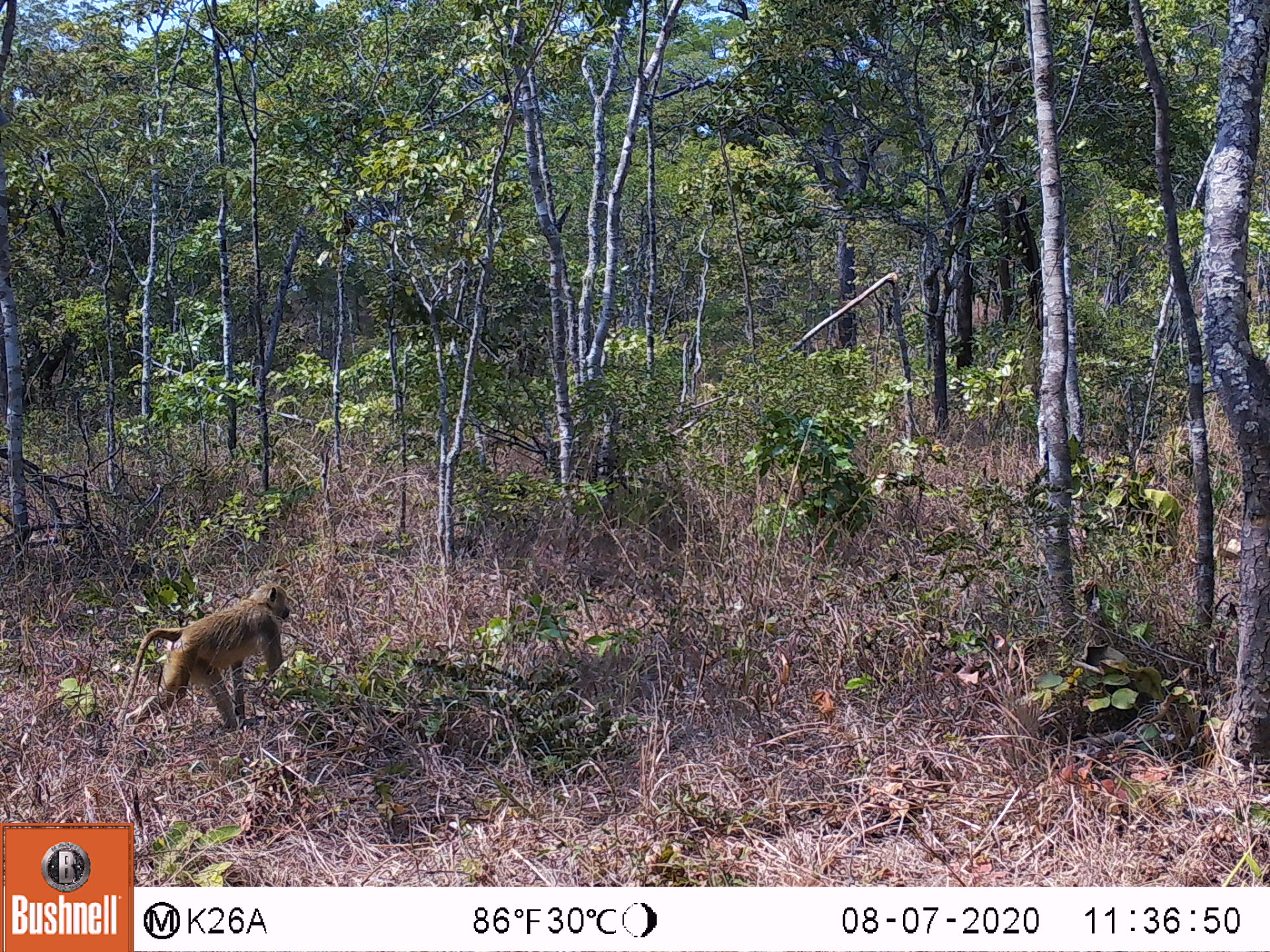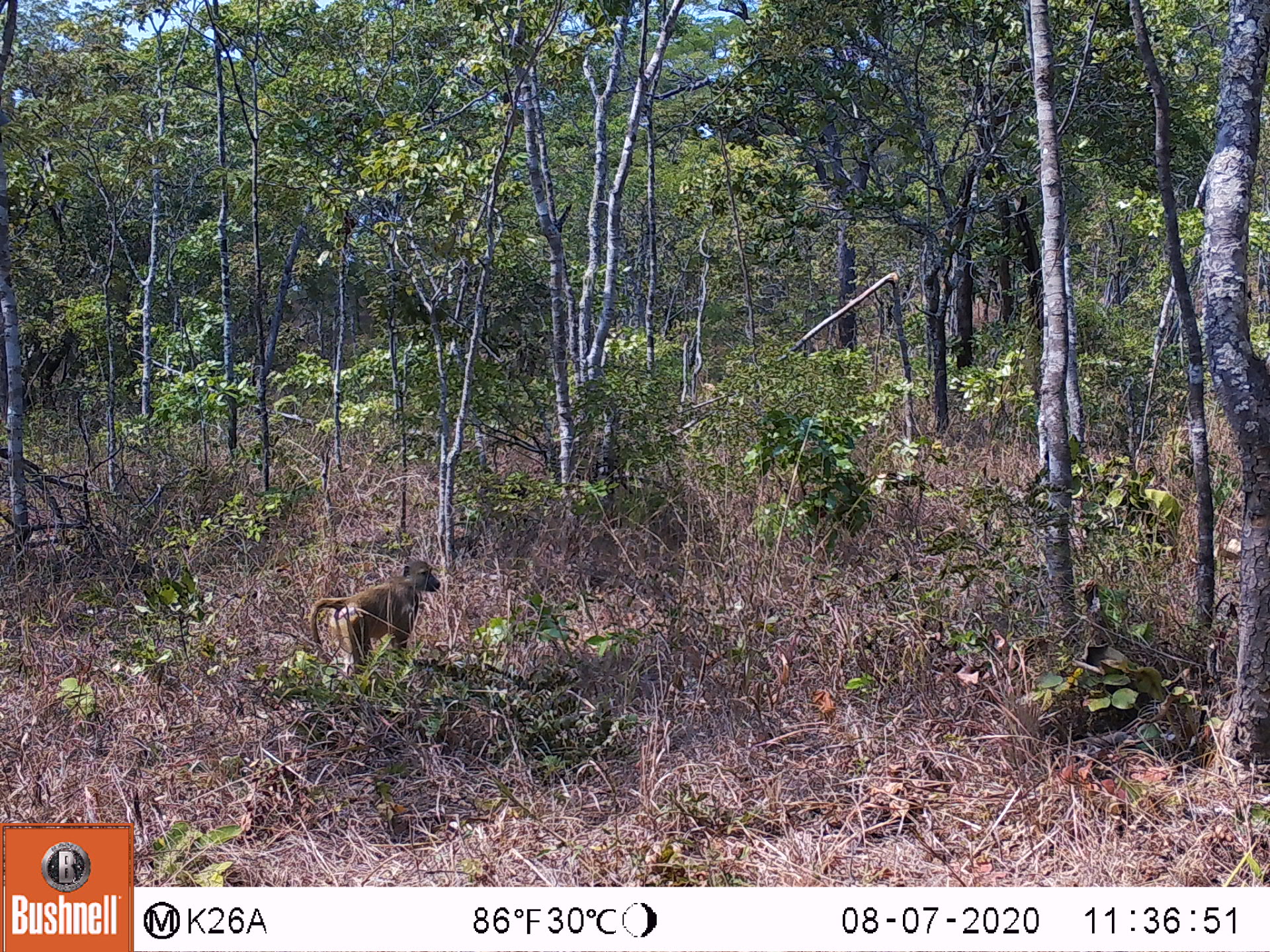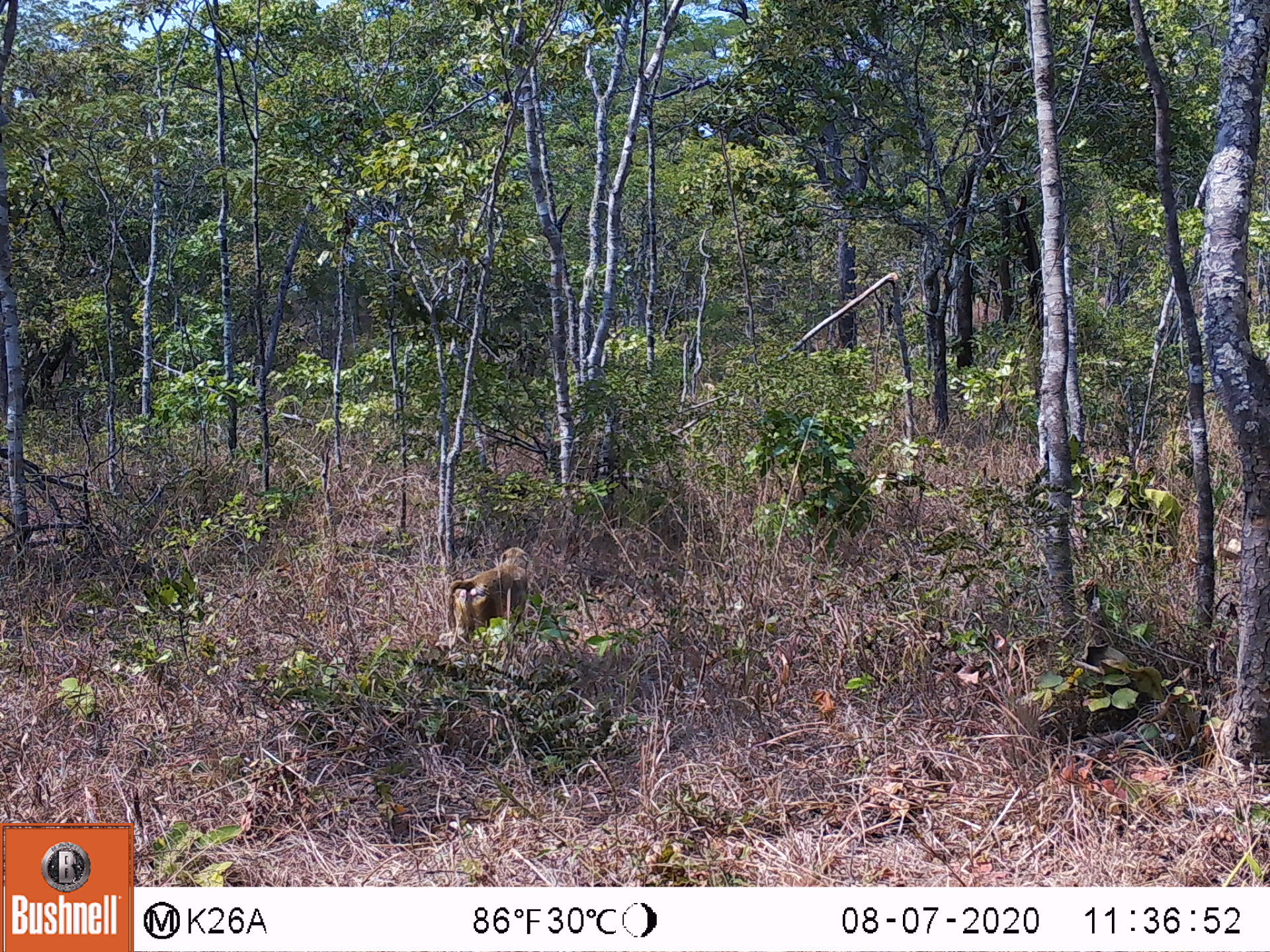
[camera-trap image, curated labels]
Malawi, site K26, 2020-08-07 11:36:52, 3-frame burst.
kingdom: Animalia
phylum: Chordata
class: Mammalia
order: Primates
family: Cercopithecidae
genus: Papio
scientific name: Papio cynocephalus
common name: yellow baboon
Yellow baboon (Papio cynocephalus), count 1.